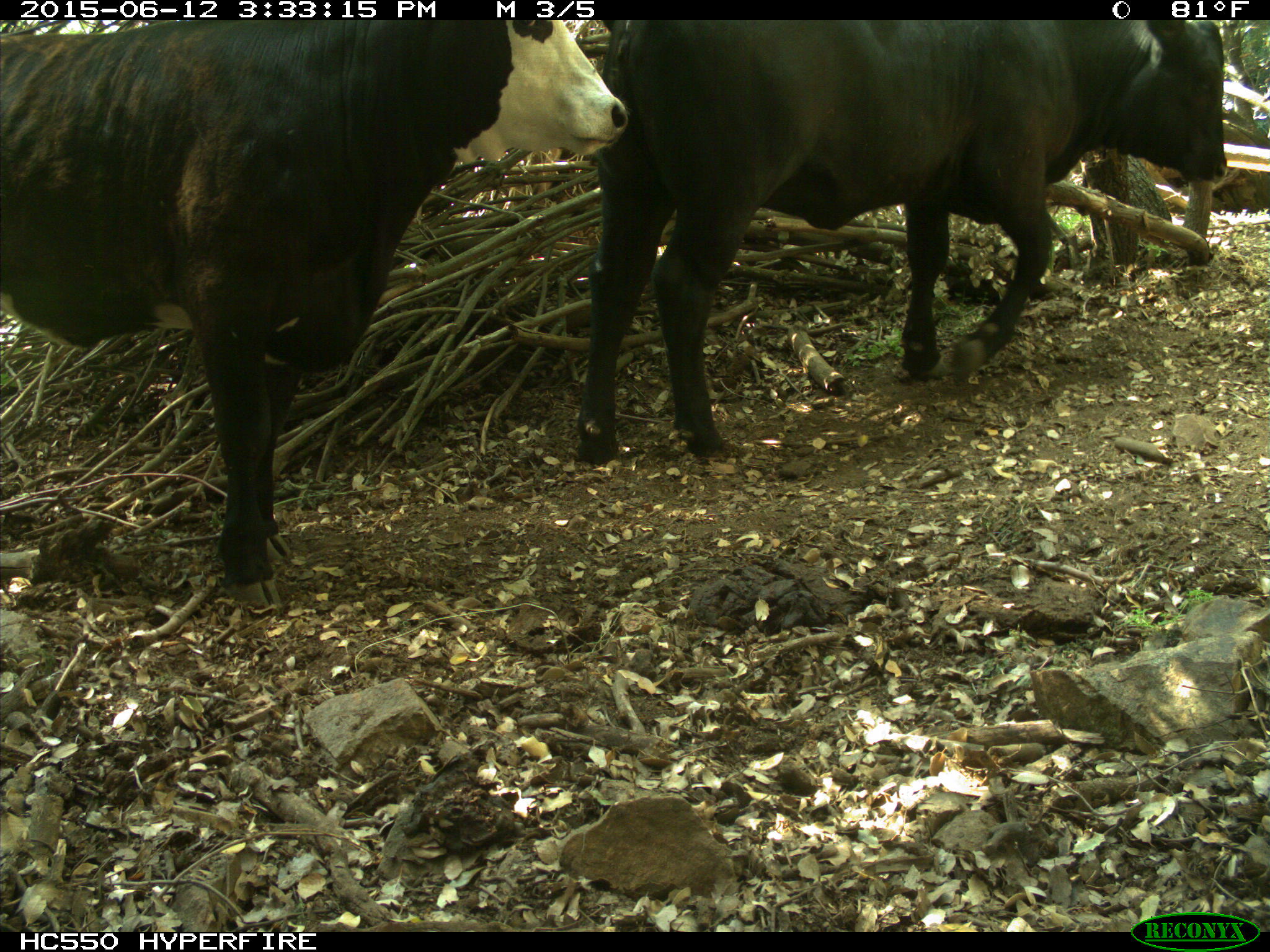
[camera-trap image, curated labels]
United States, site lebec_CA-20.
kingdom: Animalia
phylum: Chordata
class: Mammalia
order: Artiodactyla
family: Bovidae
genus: Bos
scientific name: Bos taurus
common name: domestic cow